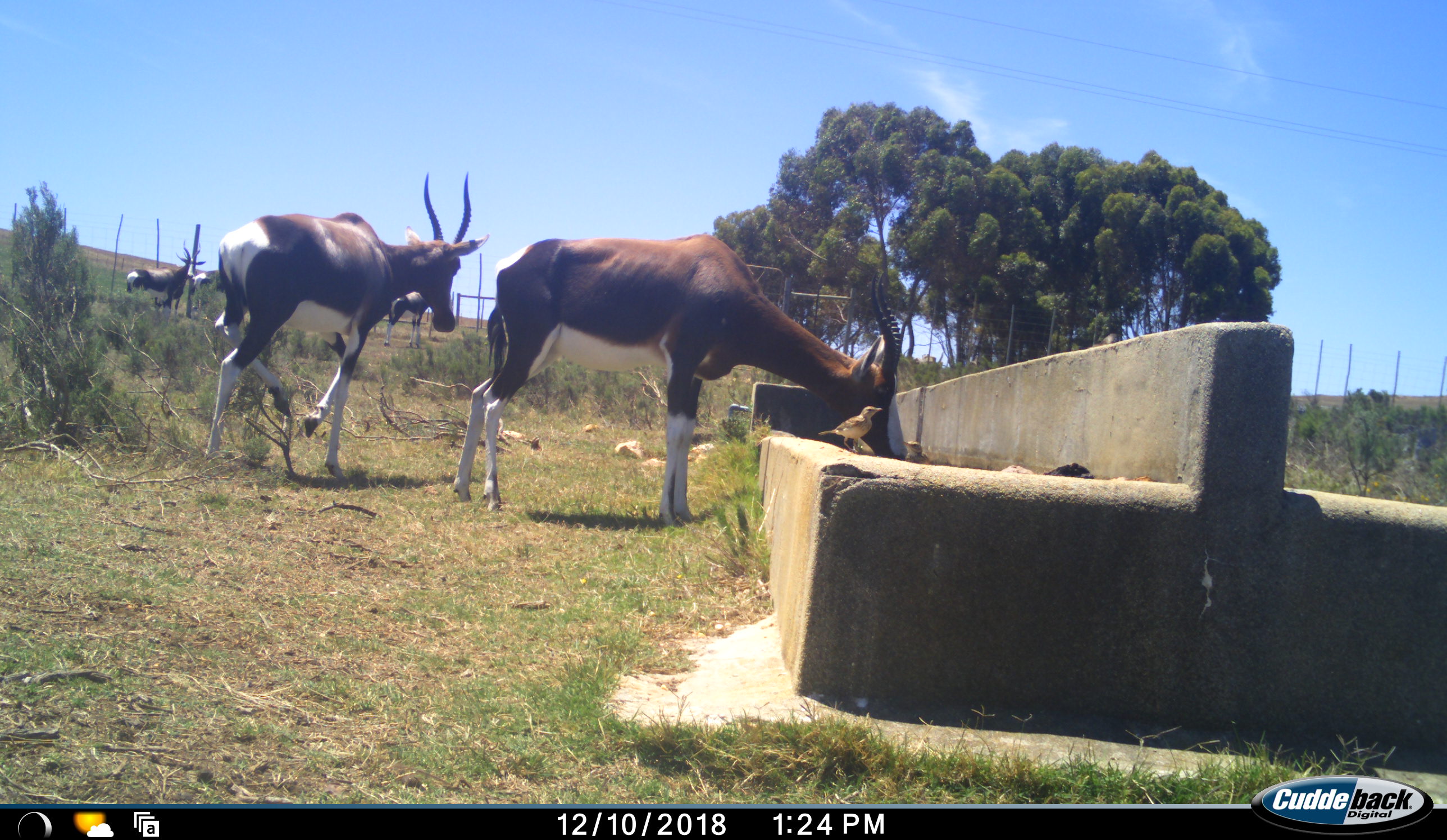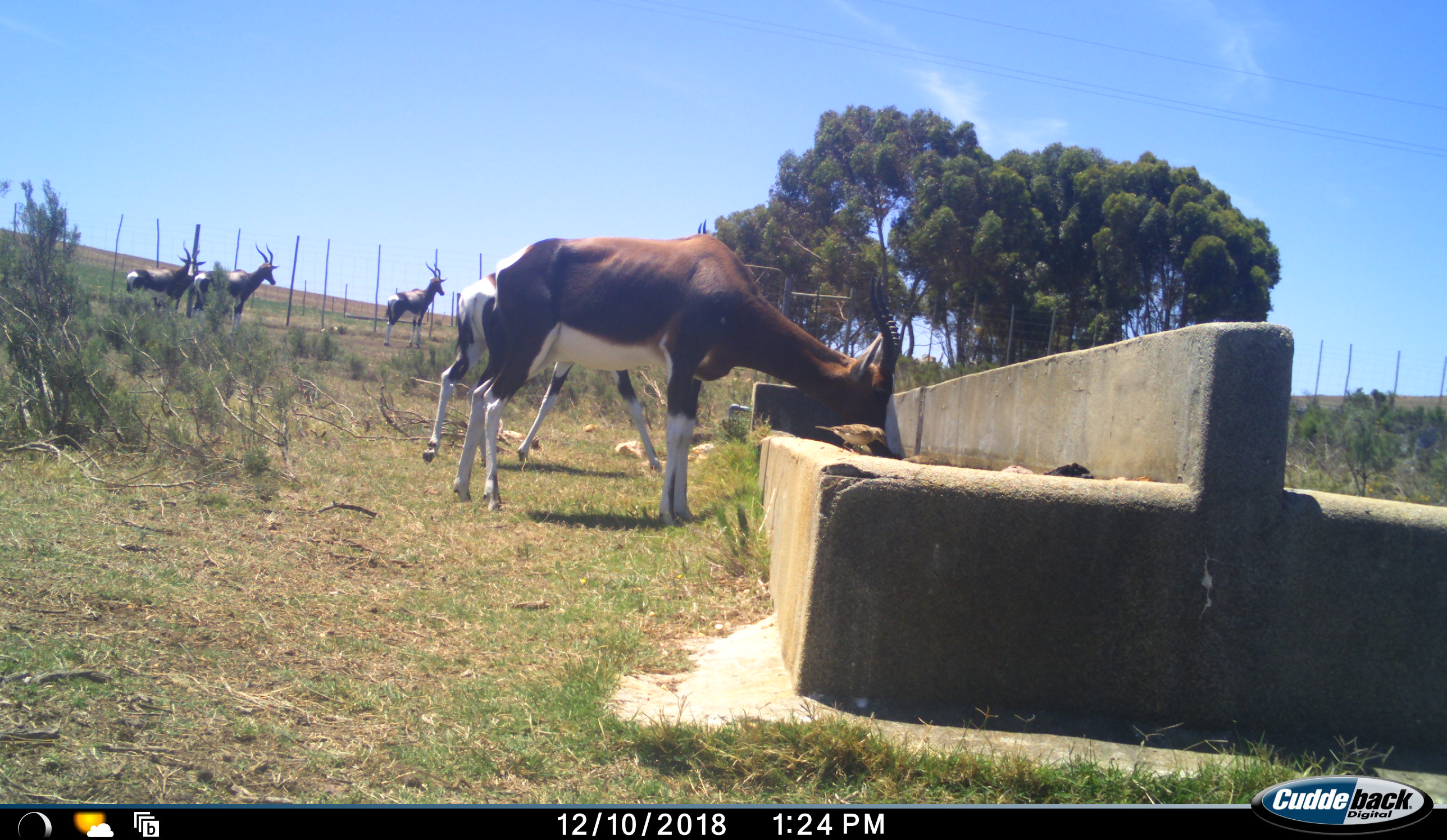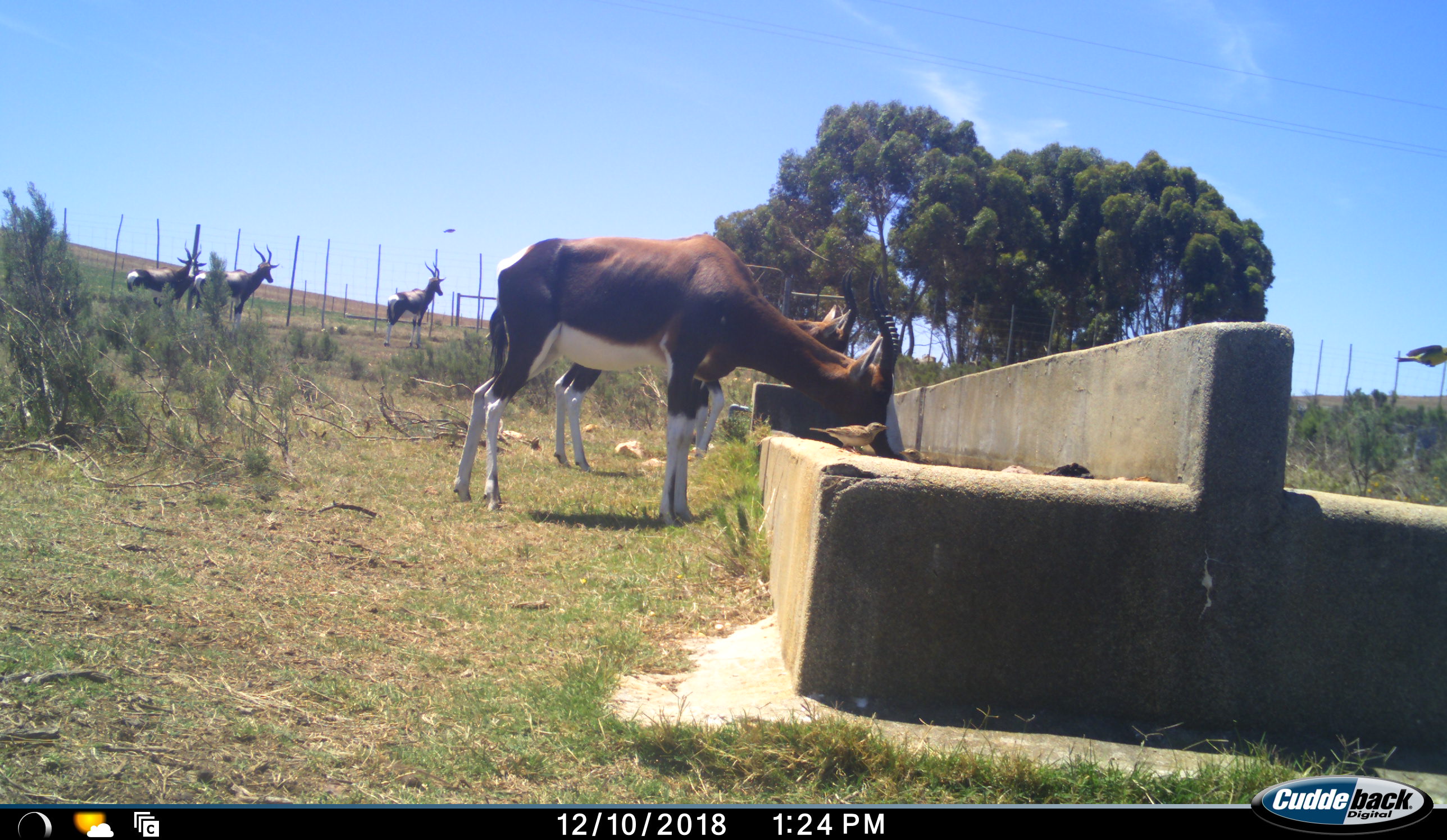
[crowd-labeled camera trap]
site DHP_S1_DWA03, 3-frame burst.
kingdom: Animalia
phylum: Chordata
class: Aves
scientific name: Aves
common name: bird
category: birdother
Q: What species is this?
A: Birdother (bird) (Aves).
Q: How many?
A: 3.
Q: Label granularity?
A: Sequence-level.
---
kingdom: Animalia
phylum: Chordata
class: Mammalia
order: Artiodactyla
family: Bovidae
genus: Damaliscus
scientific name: Damaliscus pygargus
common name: bontebok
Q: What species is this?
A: Bontebok (Damaliscus pygargus).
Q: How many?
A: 5.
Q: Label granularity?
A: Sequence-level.